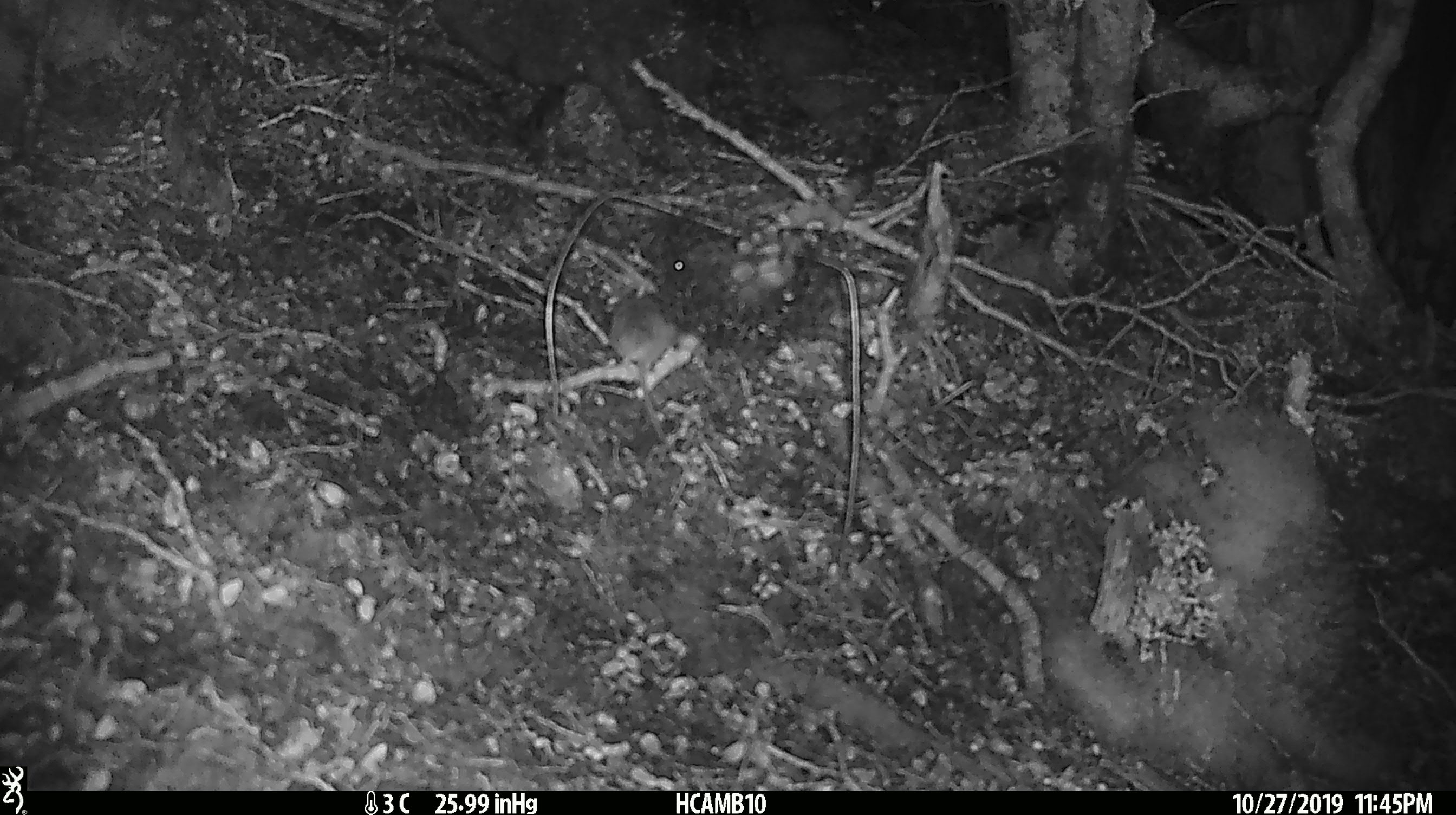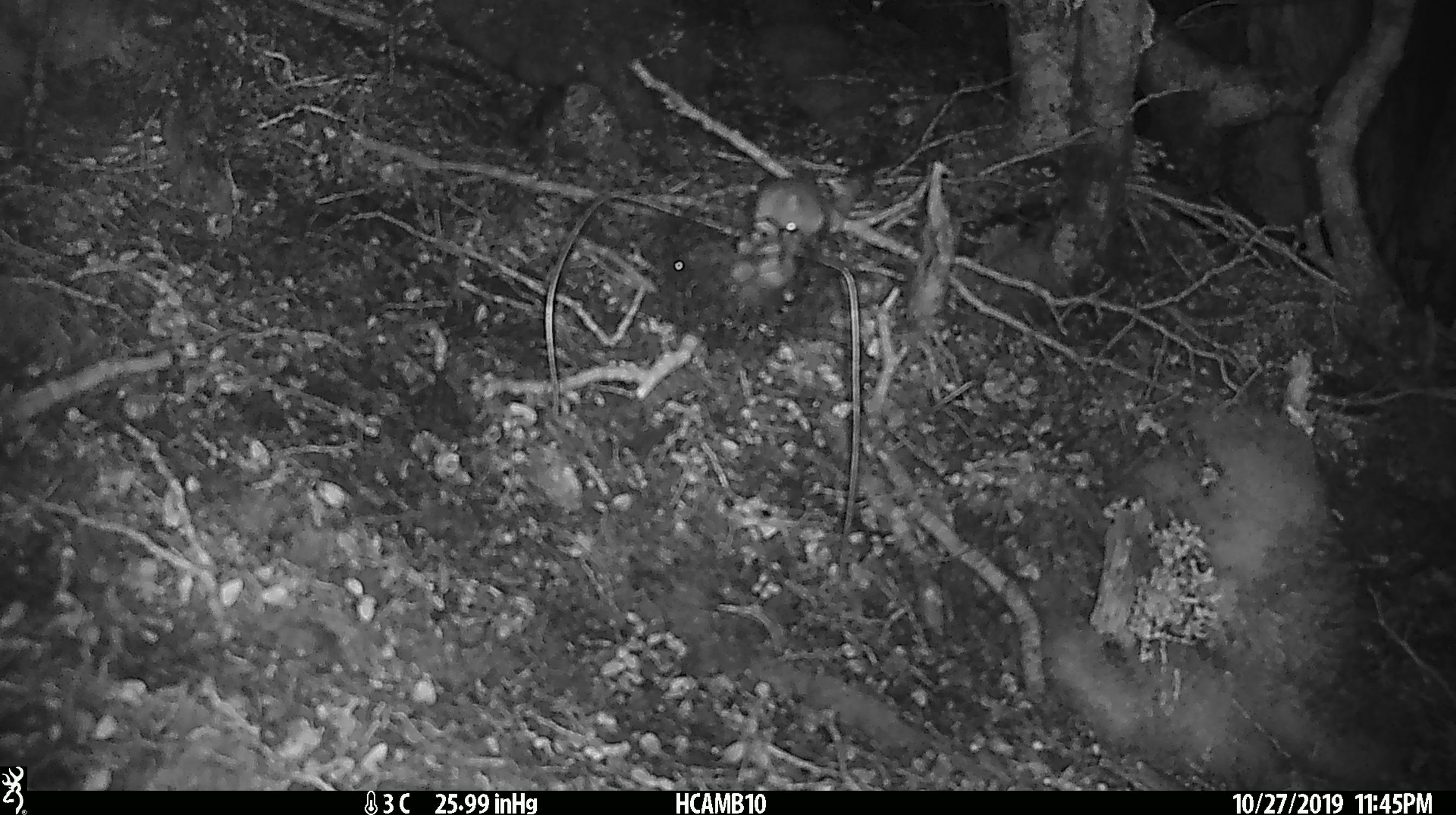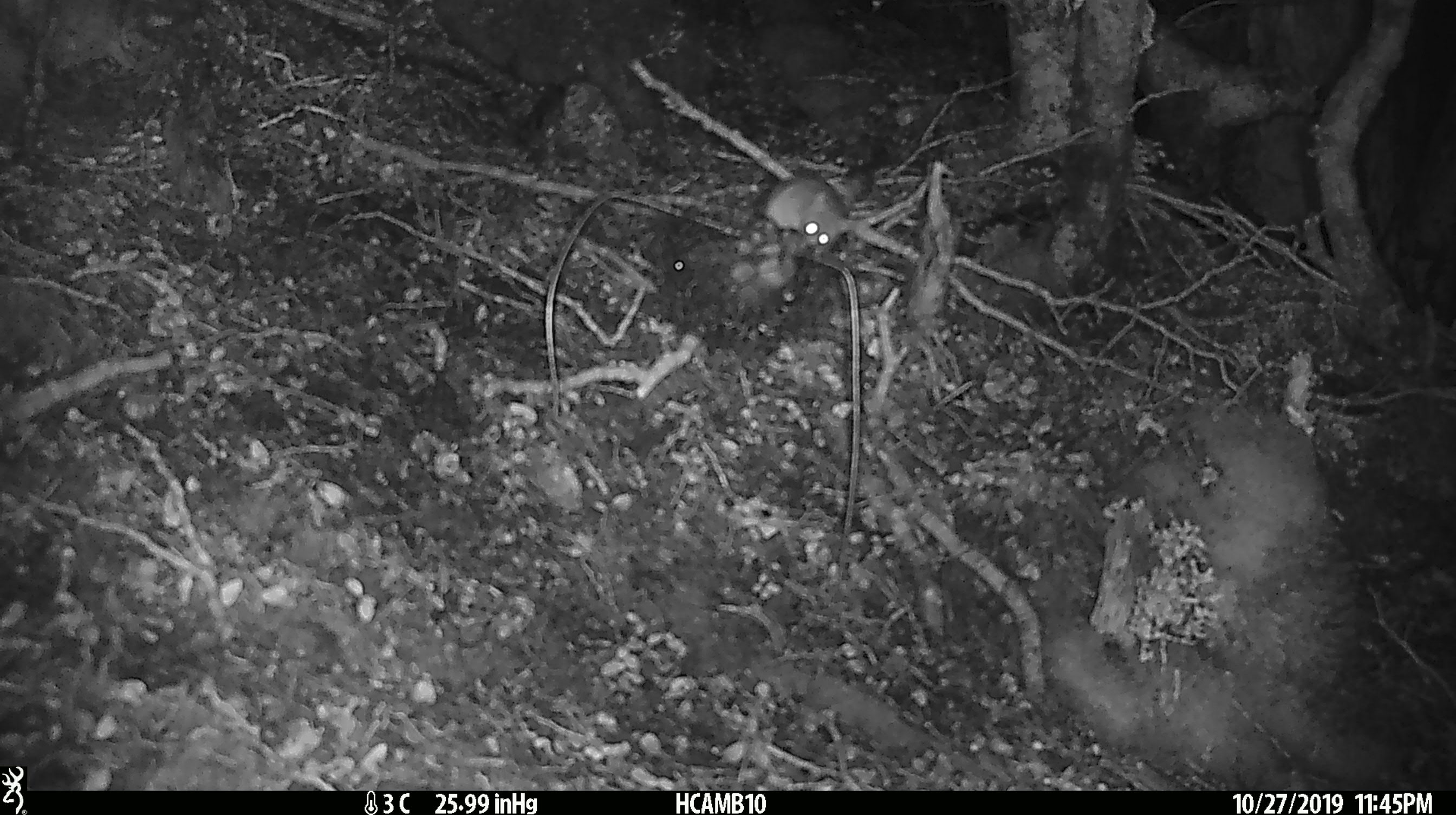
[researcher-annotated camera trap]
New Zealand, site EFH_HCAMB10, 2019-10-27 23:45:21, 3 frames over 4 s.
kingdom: Animalia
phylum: Chordata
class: Mammalia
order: Rodentia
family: Muridae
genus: Mus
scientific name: Mus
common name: mouse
Mouse (Mus).